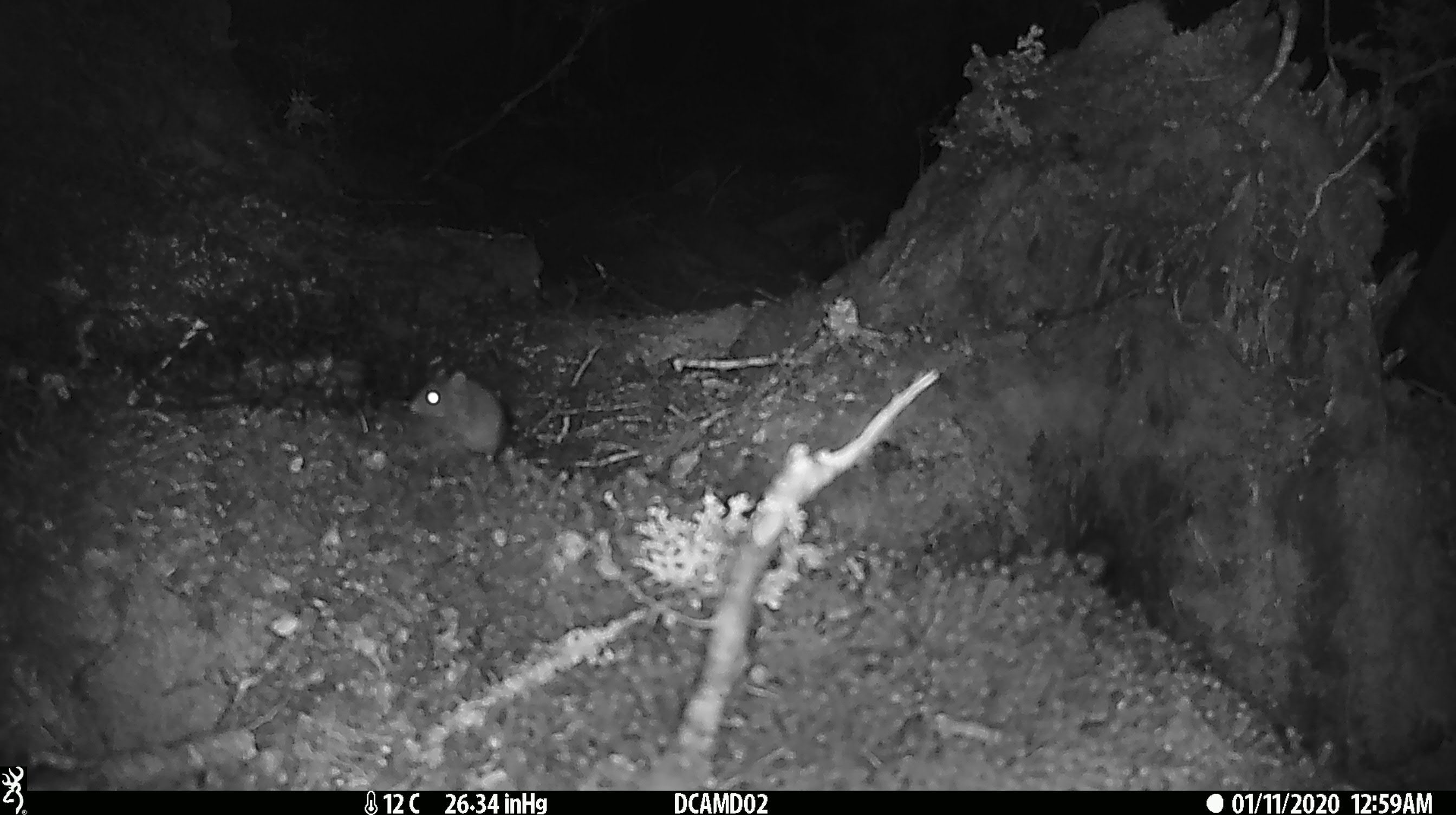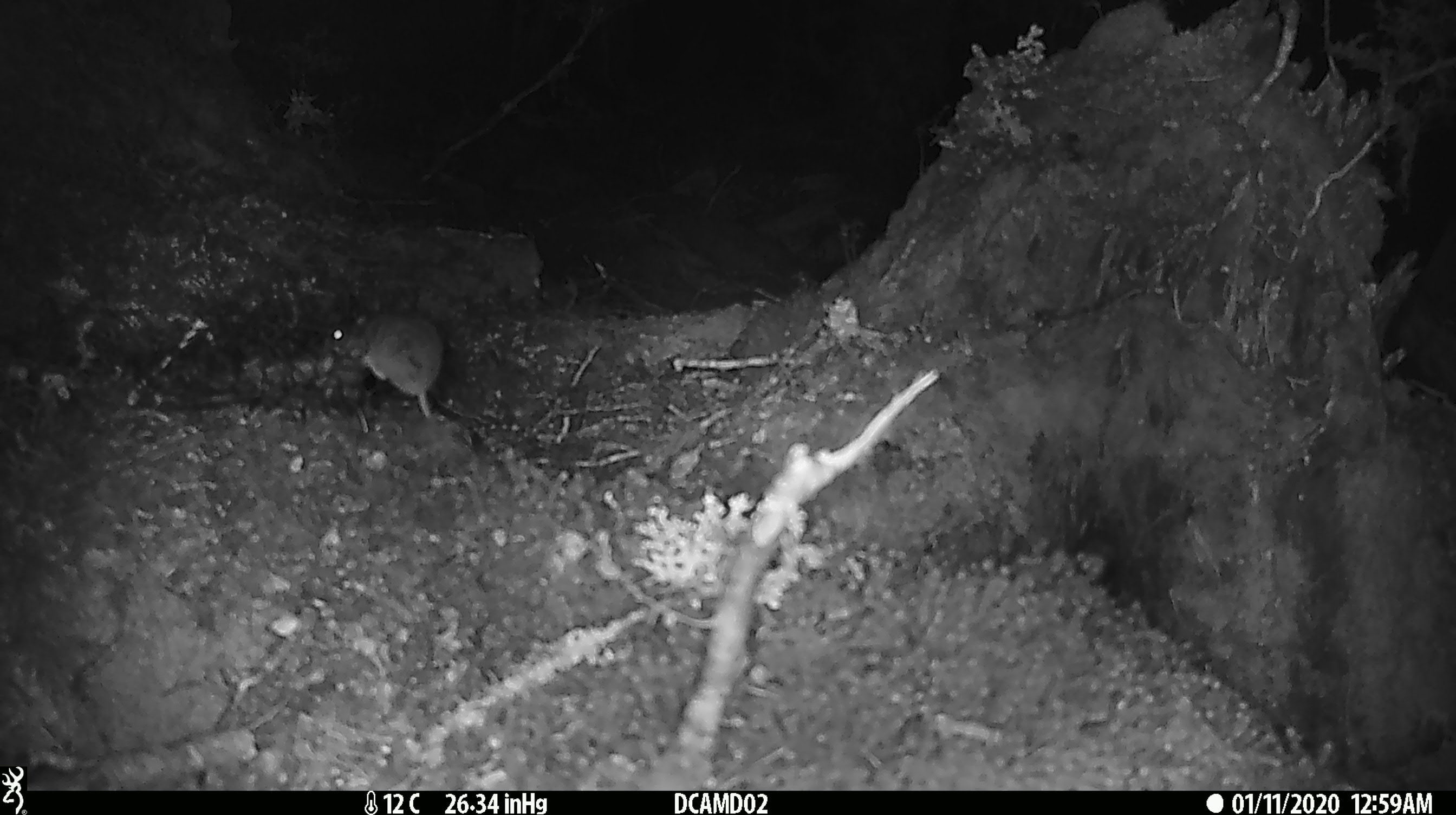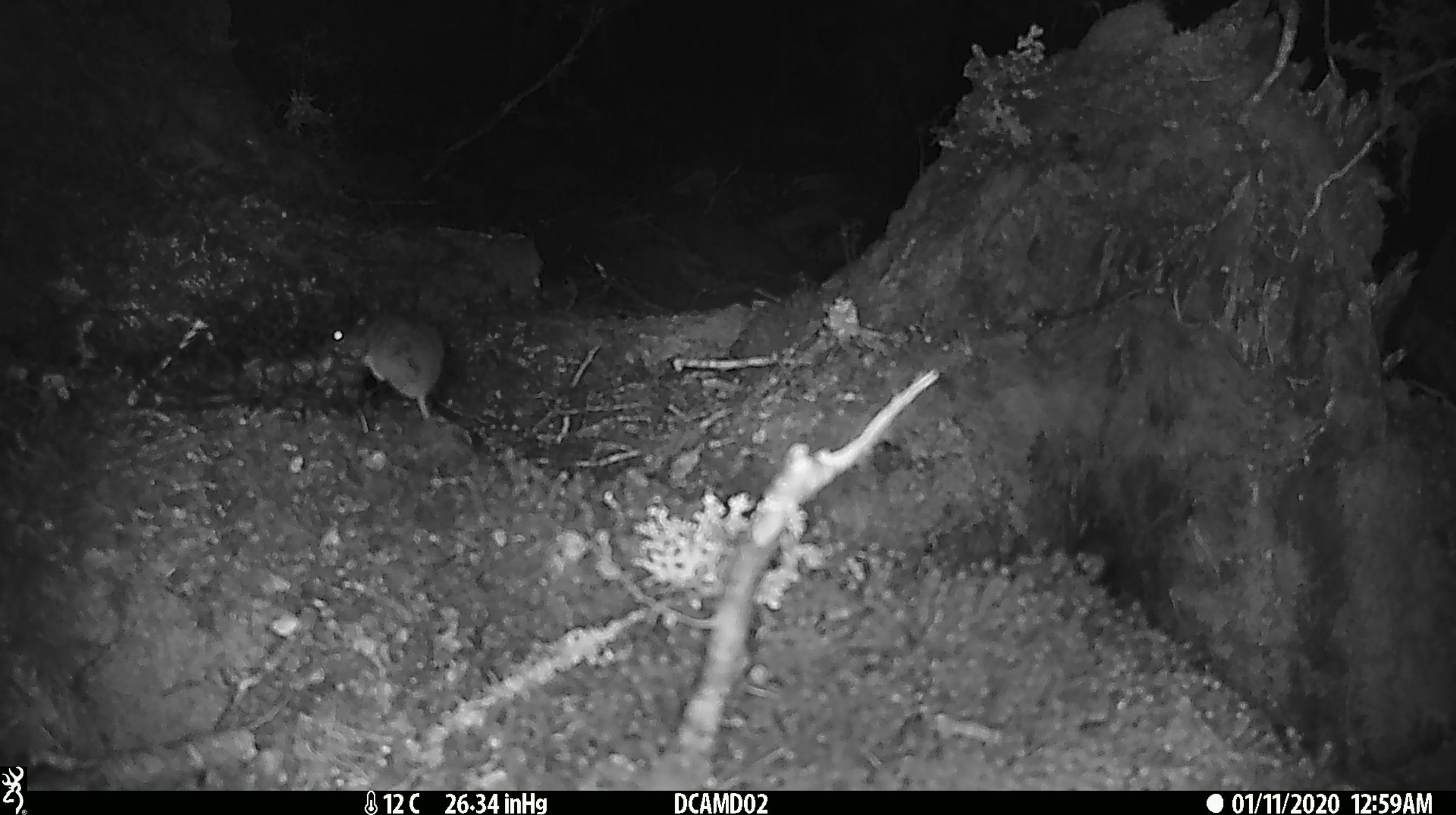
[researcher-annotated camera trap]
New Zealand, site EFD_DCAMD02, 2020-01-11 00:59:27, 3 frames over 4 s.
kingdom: Animalia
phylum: Chordata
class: Mammalia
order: Rodentia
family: Muridae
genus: Mus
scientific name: Mus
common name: mouse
Mouse (Mus).